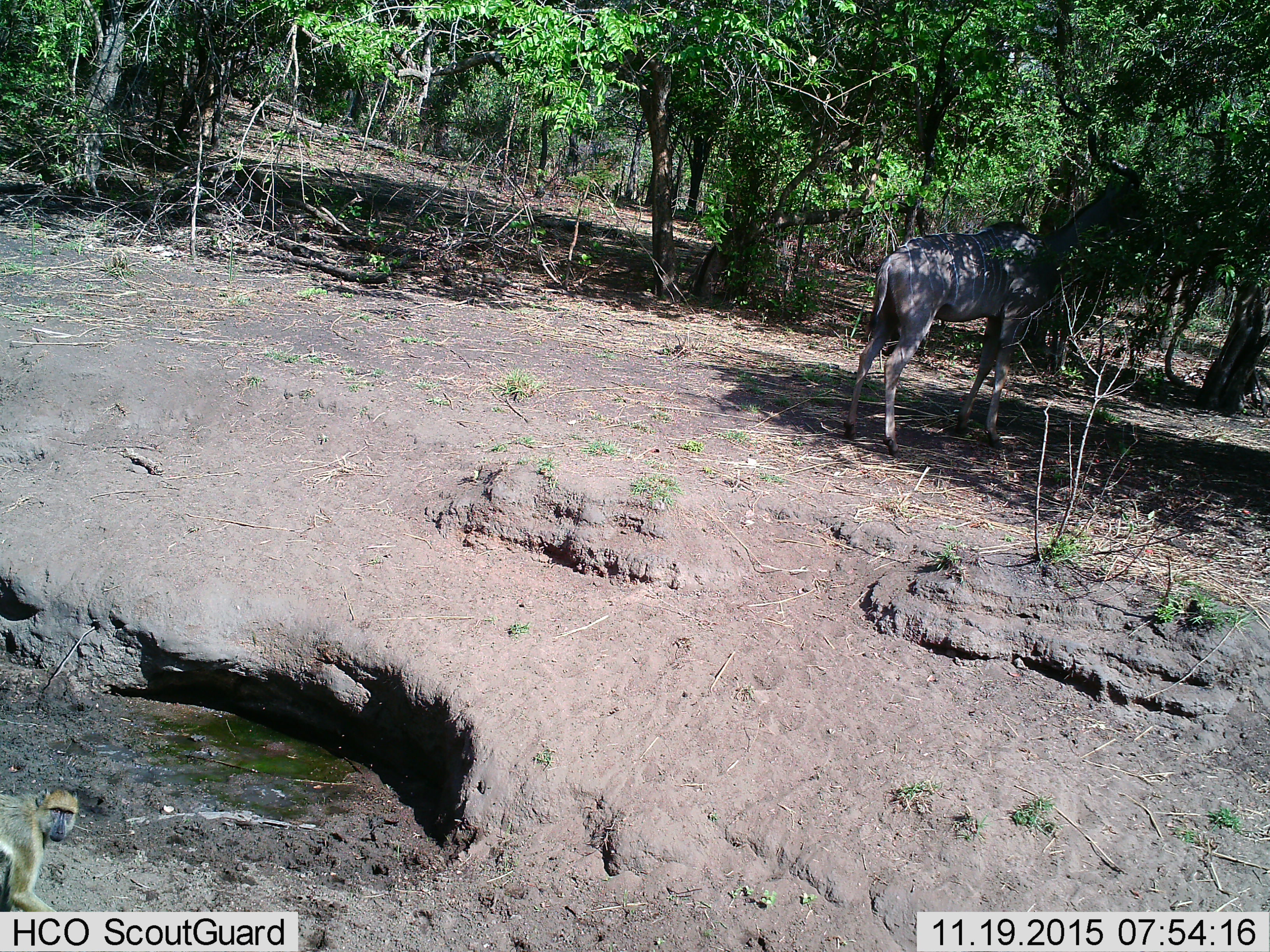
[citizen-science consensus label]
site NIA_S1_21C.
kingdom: Animalia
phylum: Chordata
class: Mammalia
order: Primates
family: Cercopithecidae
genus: Papio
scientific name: Papio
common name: baboon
Baboon (Papio), count 1. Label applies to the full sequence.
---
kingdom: Animalia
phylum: Chordata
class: Mammalia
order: Artiodactyla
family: Bovidae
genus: Tragelaphus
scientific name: Tragelaphus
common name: kudu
Kudu (Tragelaphus), count 1. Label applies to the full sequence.